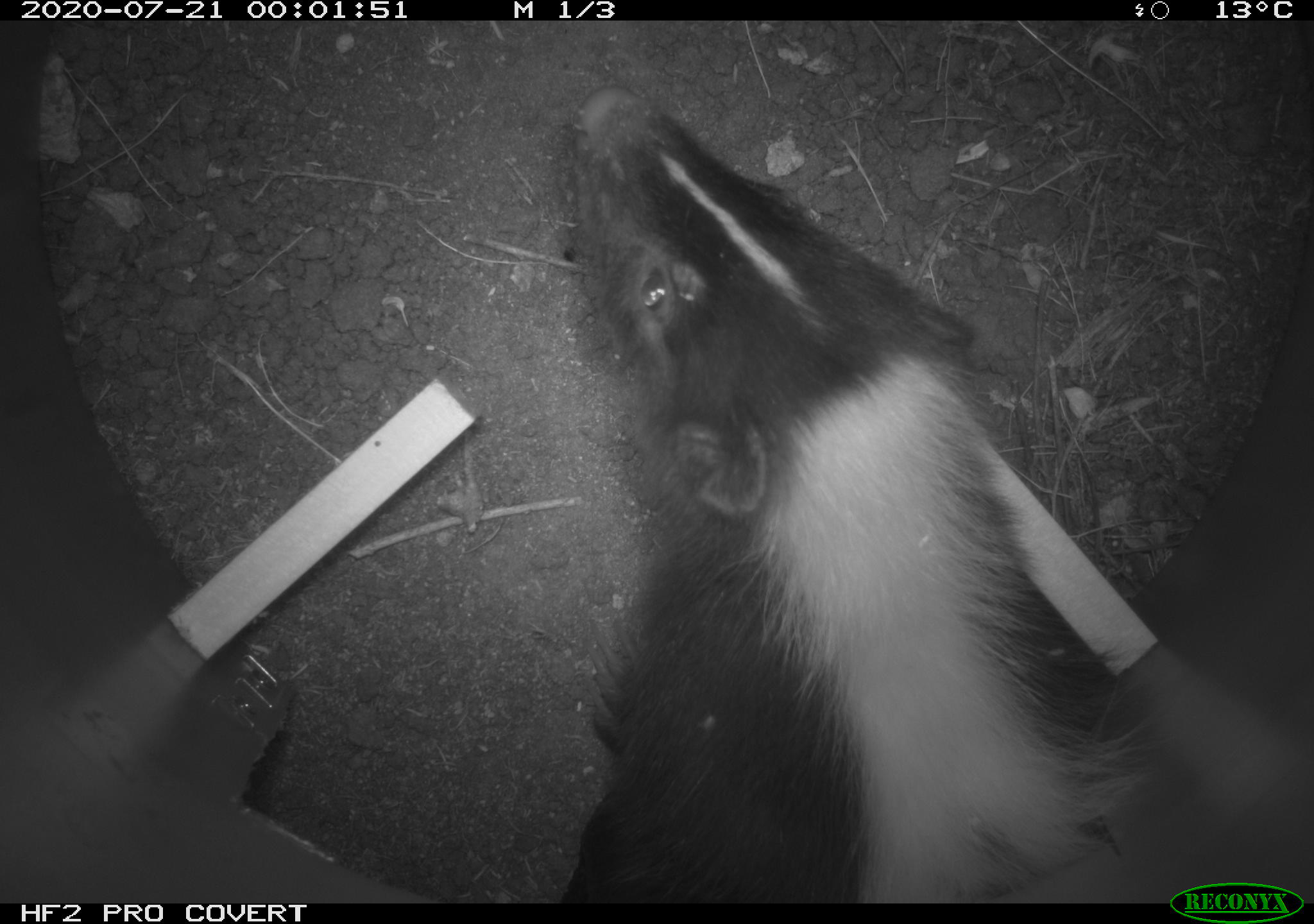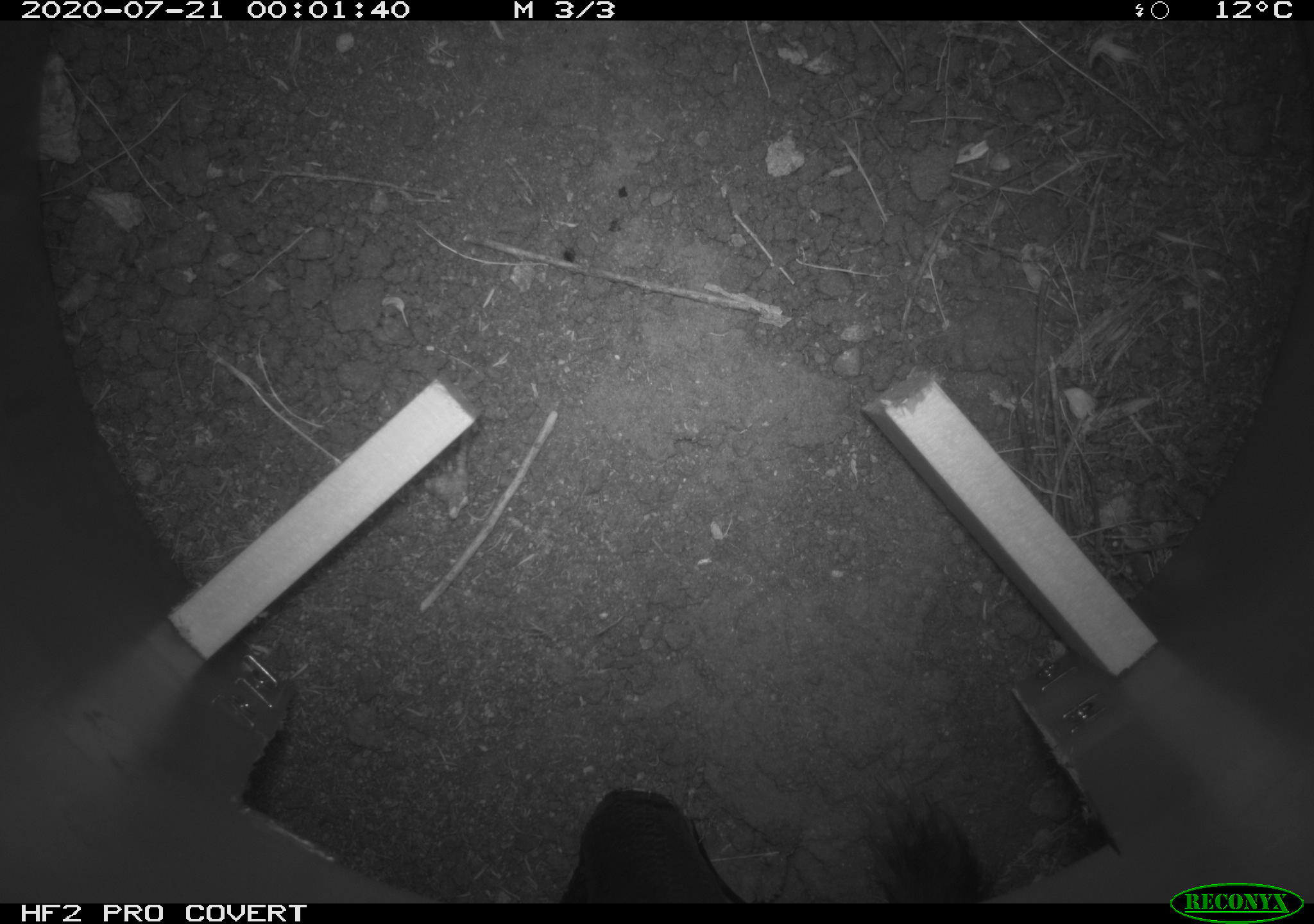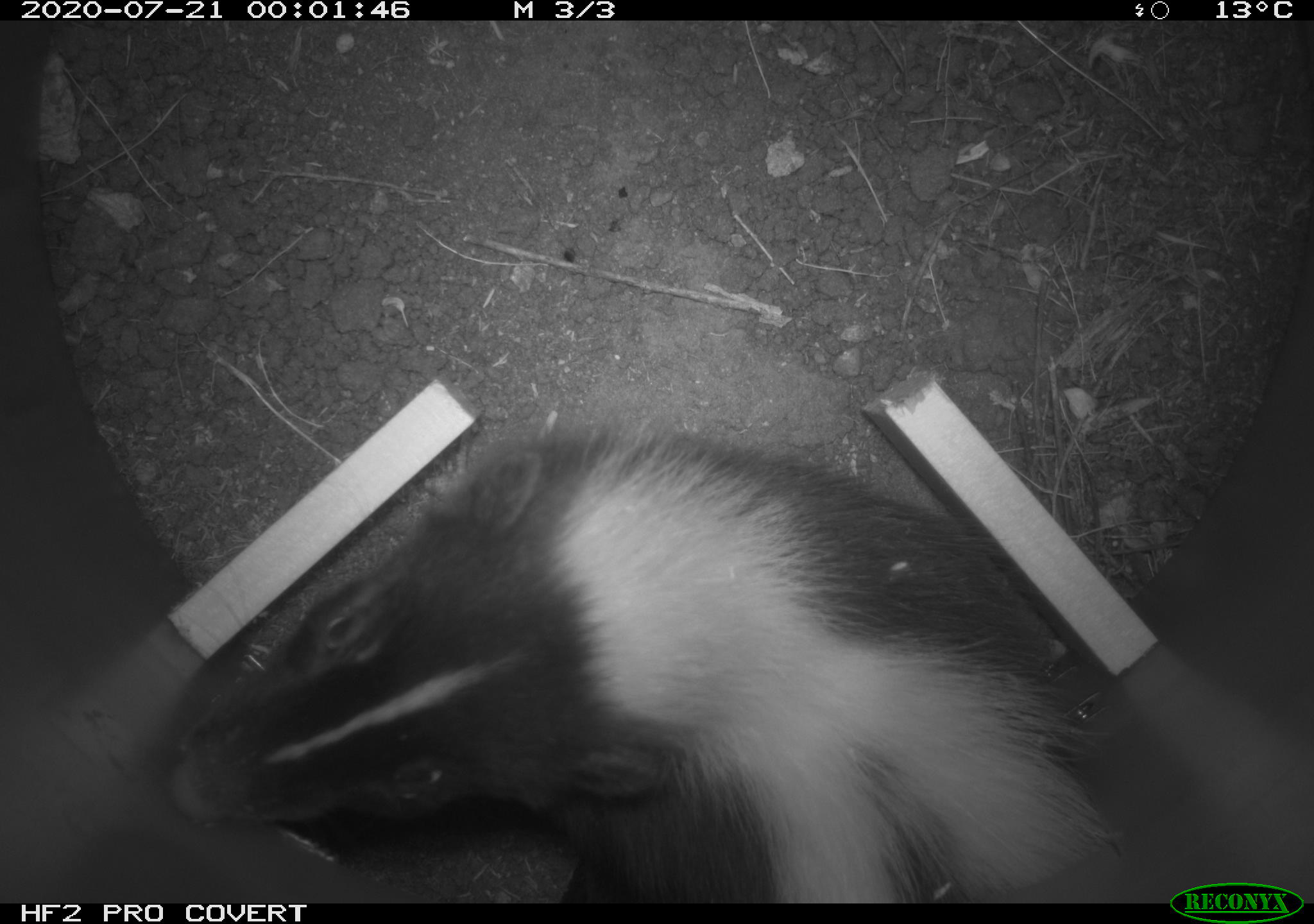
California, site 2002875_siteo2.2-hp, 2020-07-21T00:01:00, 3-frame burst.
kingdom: Animalia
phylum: Chordata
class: Mammalia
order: Carnivora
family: Mephitidae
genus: Mephitis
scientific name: Mephitis mephitis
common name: striped skunk